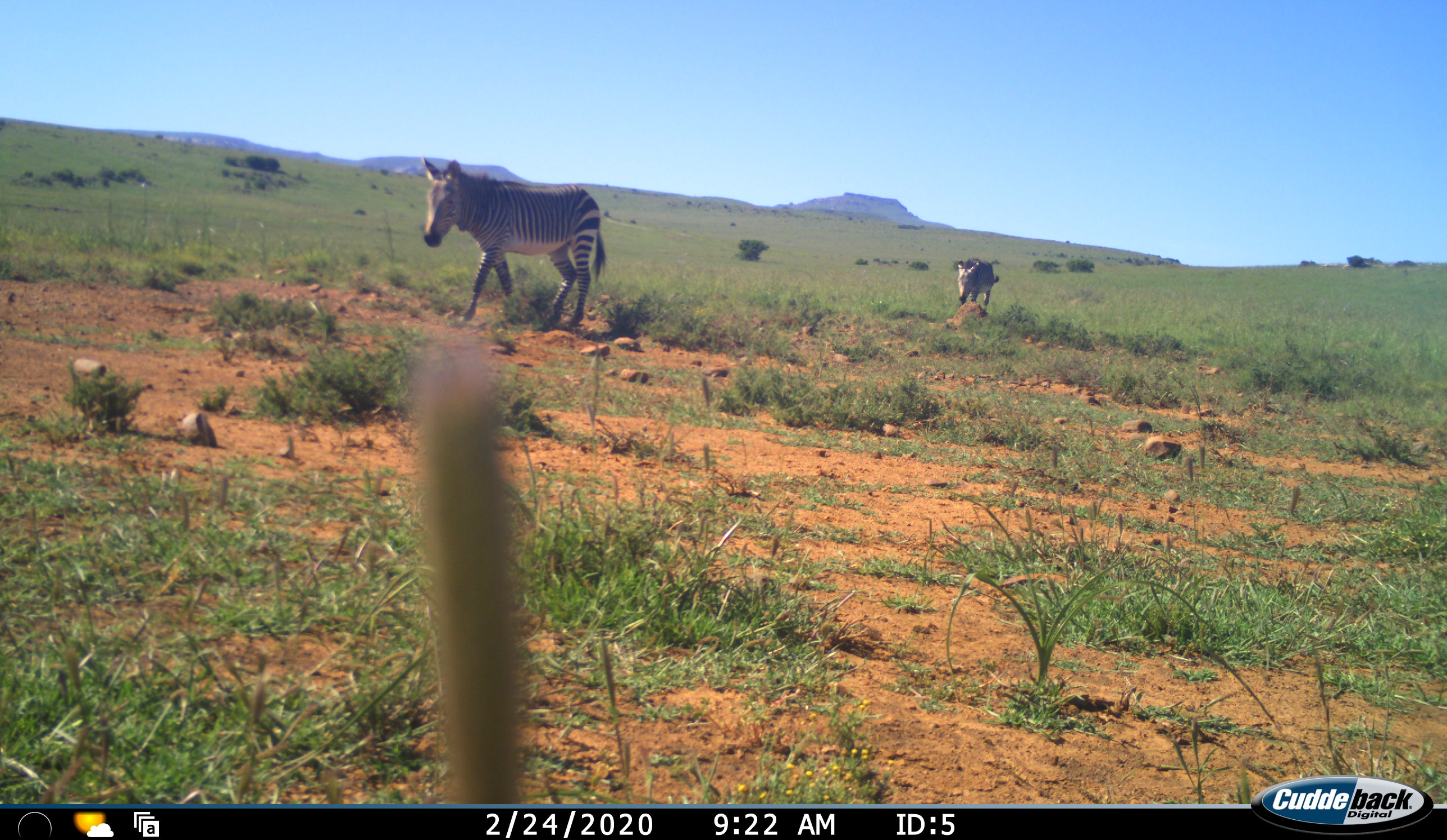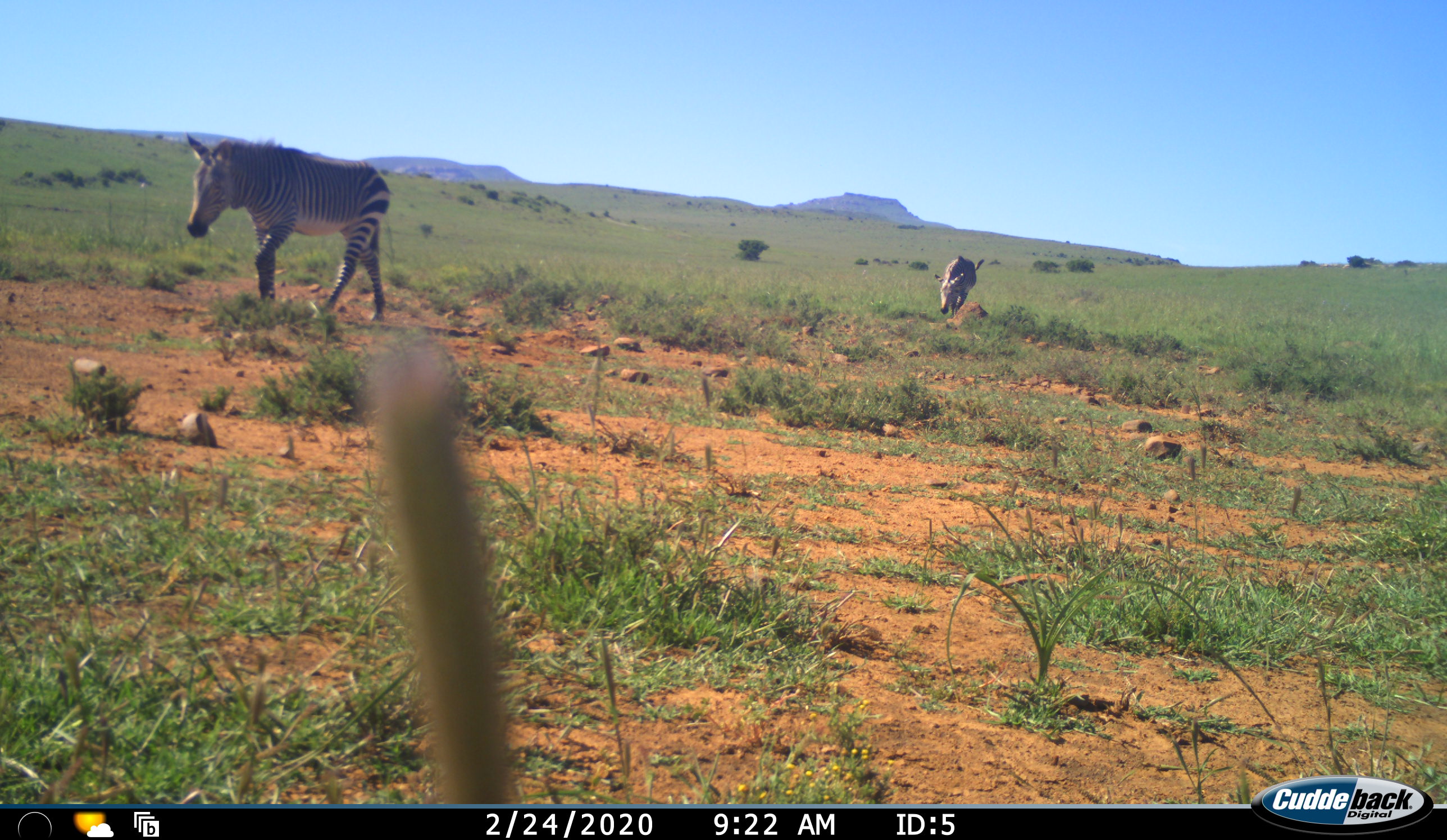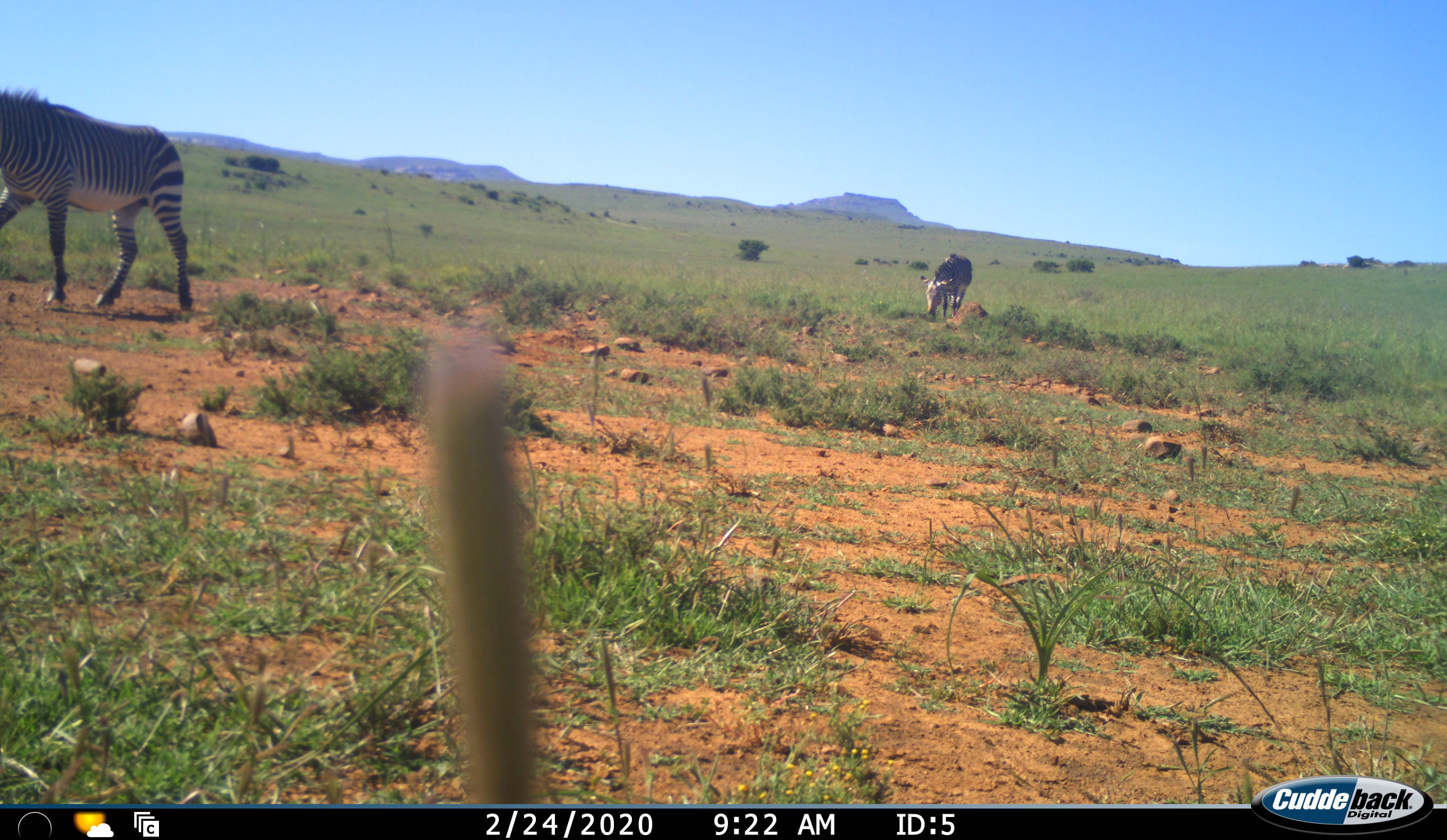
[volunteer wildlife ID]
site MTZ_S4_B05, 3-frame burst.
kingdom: Animalia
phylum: Chordata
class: Mammalia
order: Perissodactyla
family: Equidae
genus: Equus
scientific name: Equus zebra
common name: mountain zebra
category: zebramountain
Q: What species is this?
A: Zebramountain (mountain zebra) (Equus zebra).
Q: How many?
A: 2.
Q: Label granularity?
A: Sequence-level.